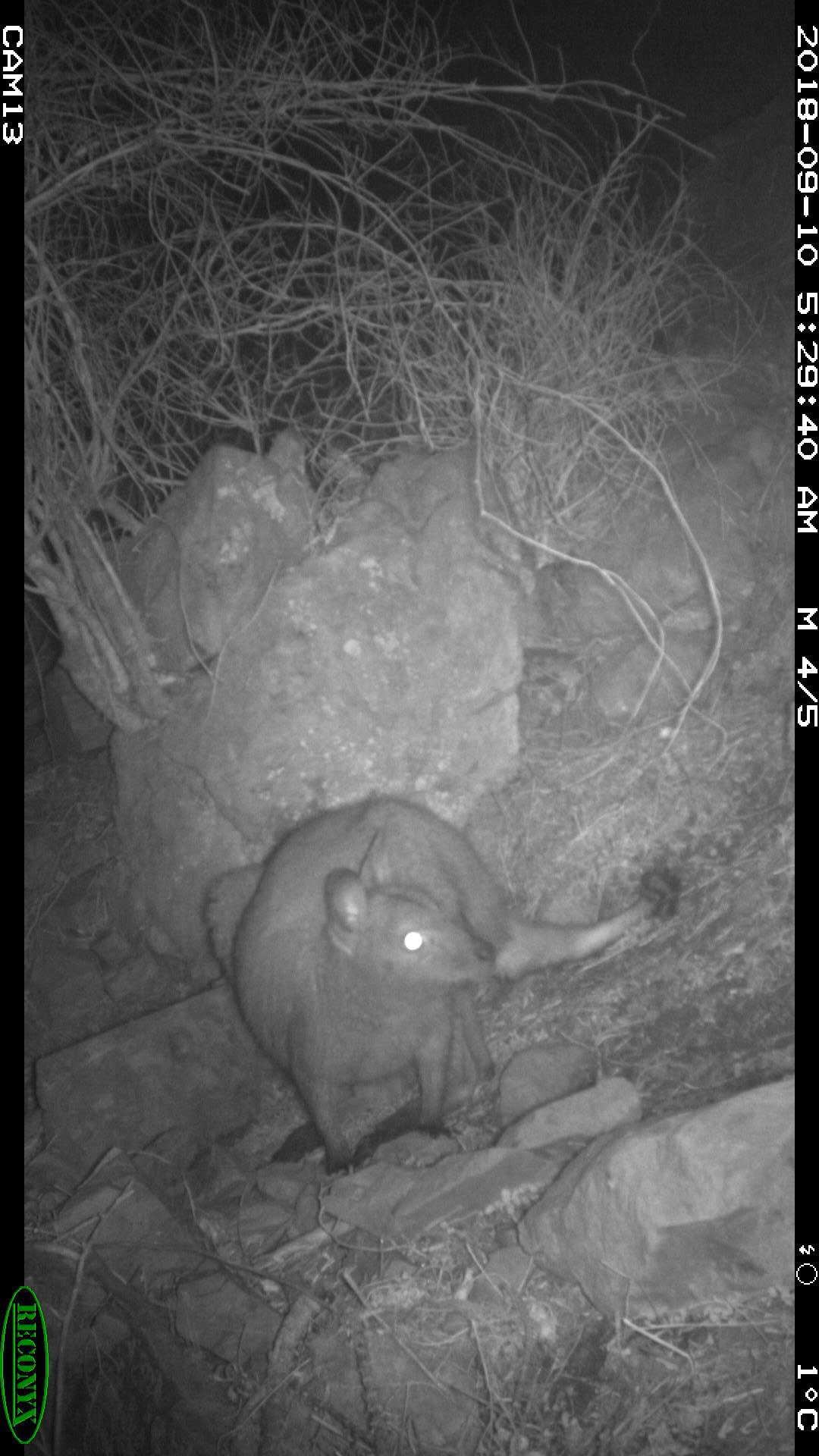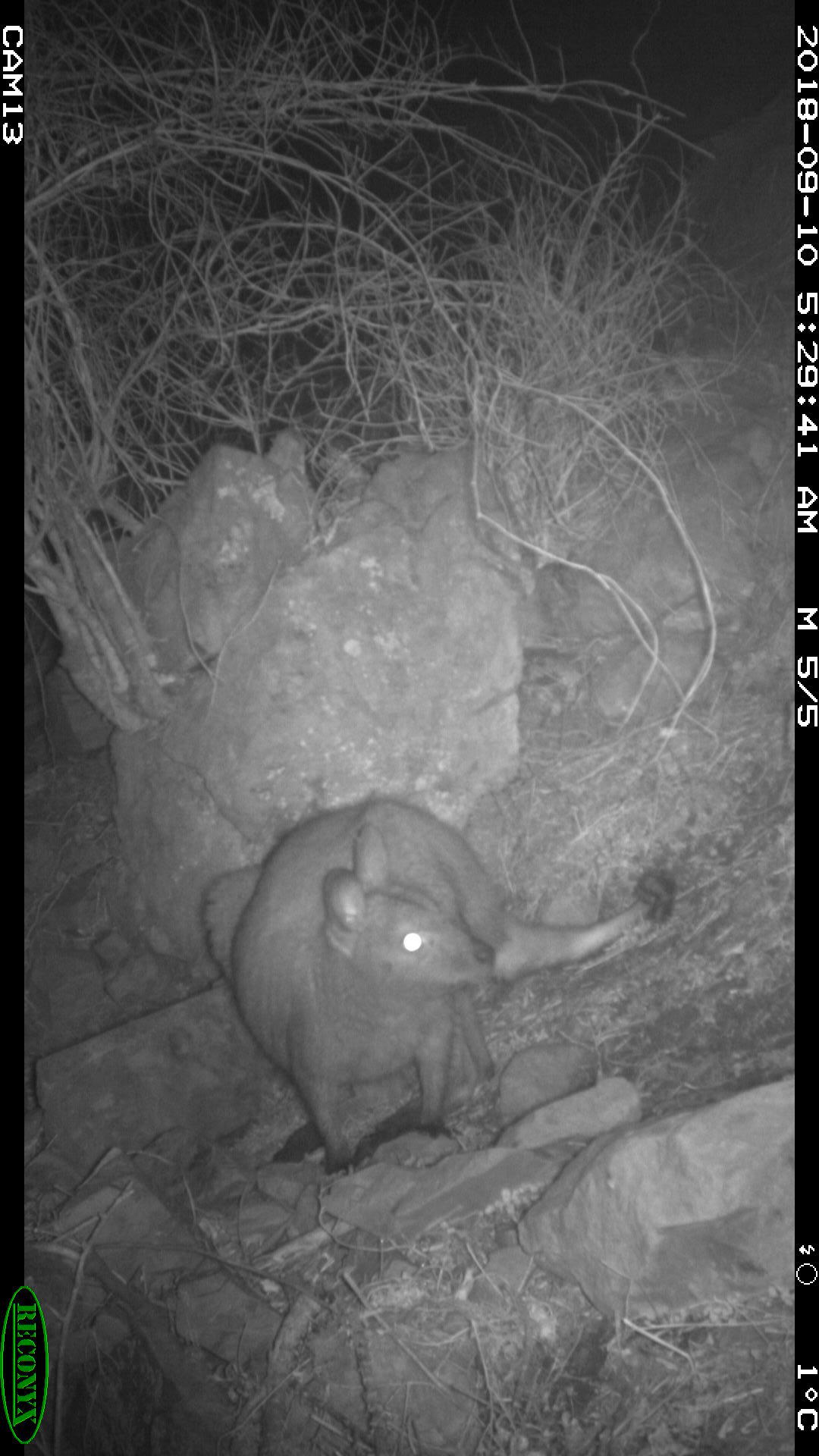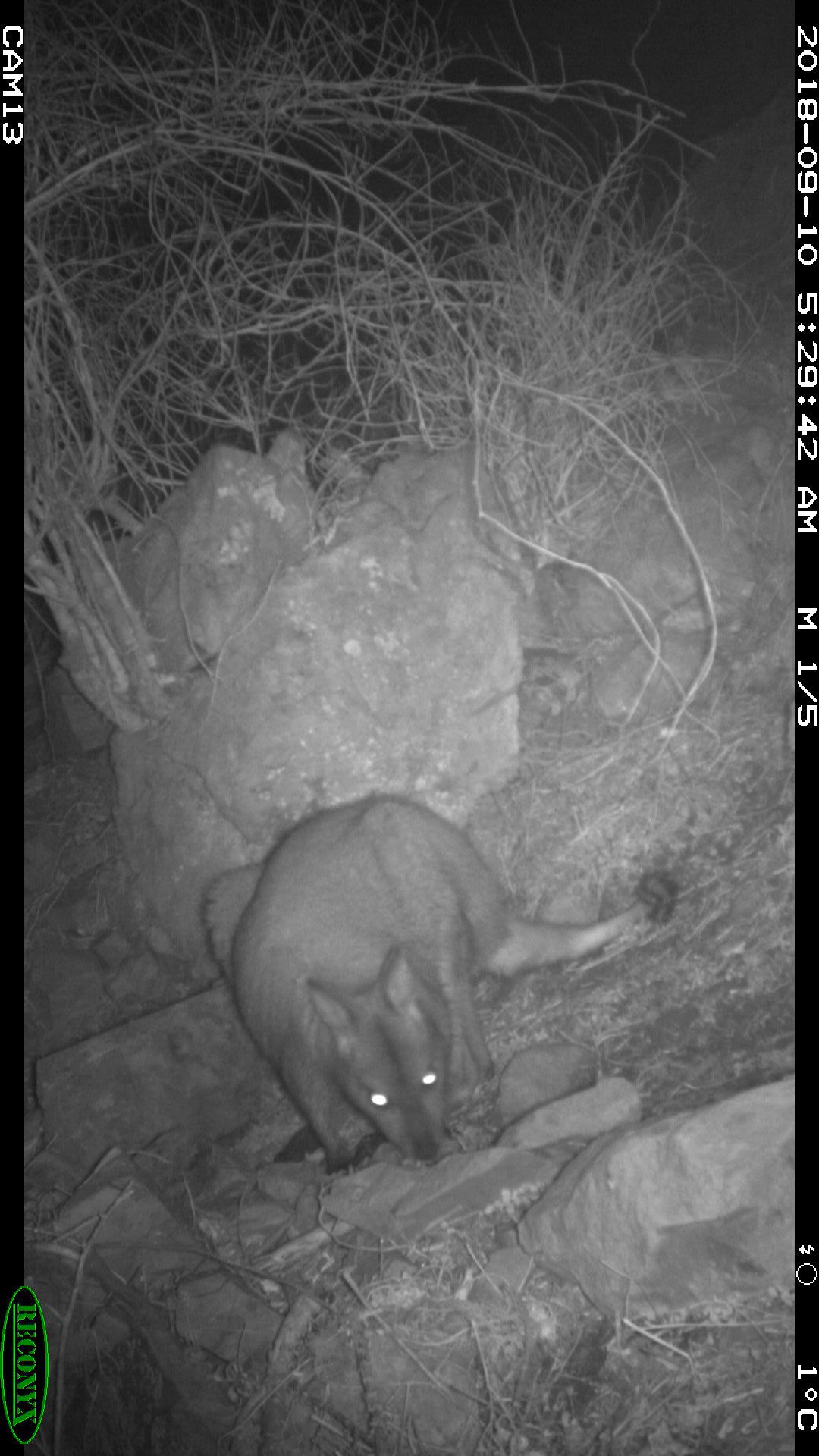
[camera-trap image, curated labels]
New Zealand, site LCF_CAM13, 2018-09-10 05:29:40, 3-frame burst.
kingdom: Animalia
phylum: Chordata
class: Mammalia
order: Diprotodontia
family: Macropodidae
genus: Notamacropus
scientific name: Notamacropus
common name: wallaby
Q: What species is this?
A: Wallaby (Notamacropus).